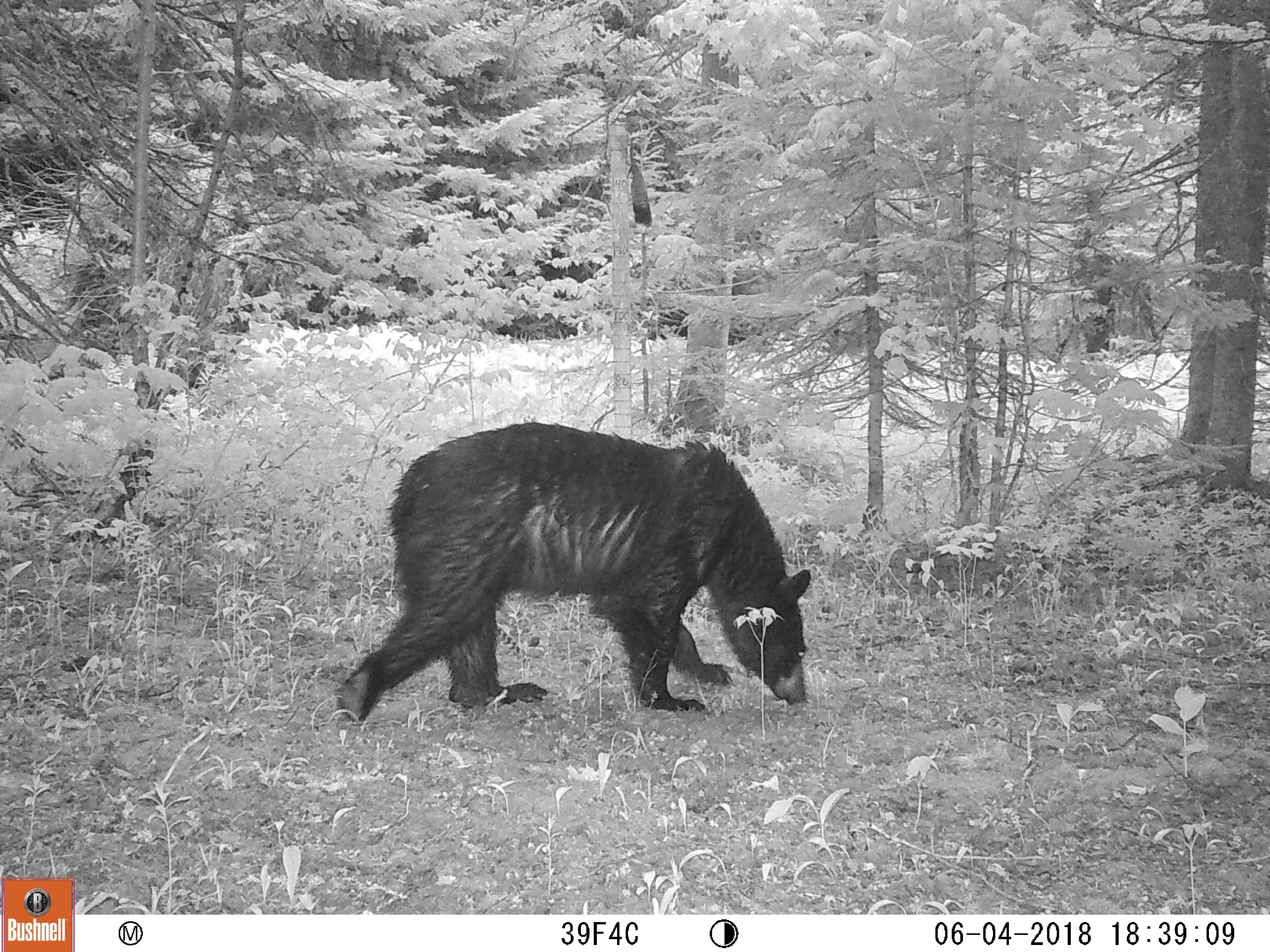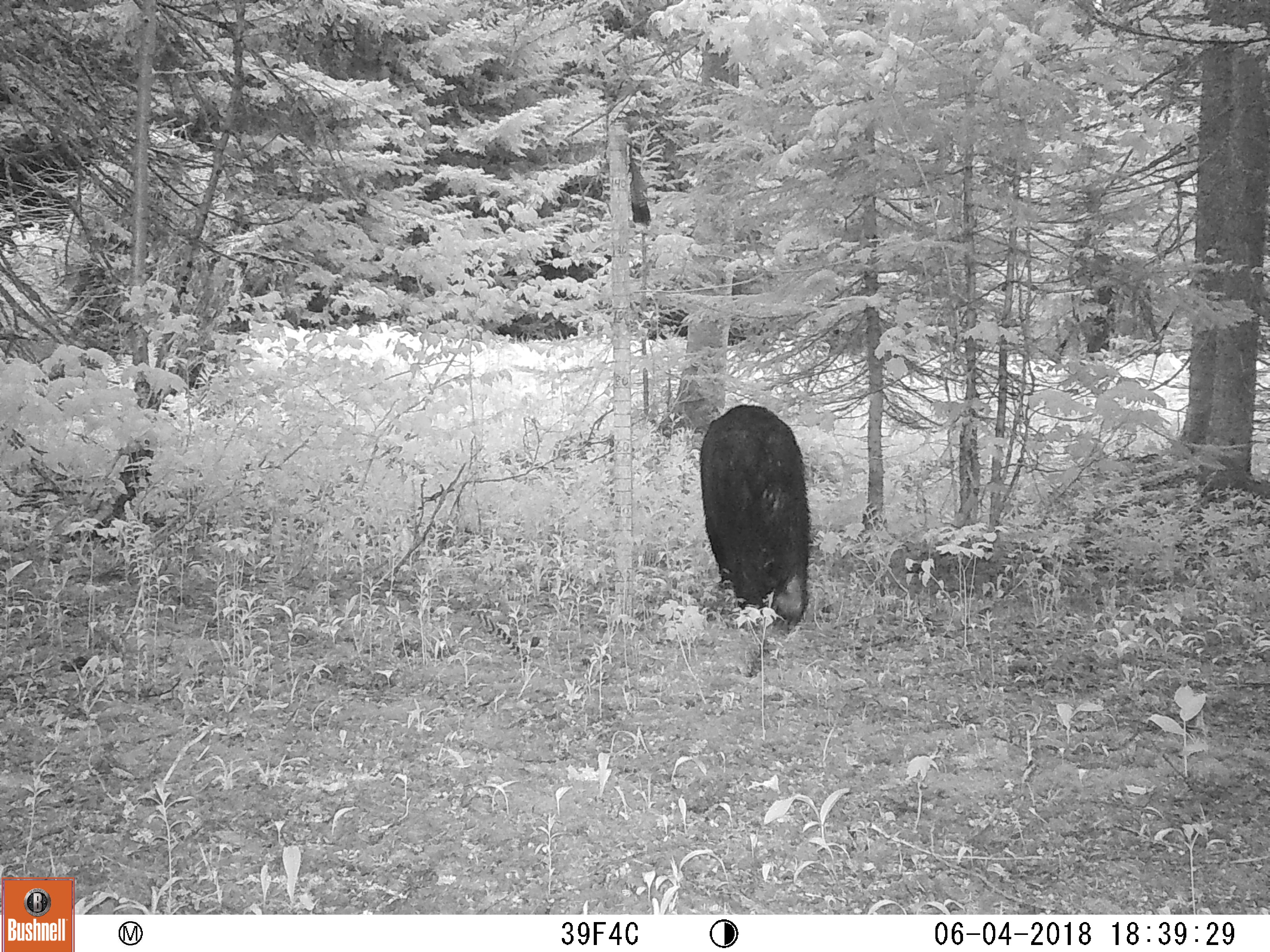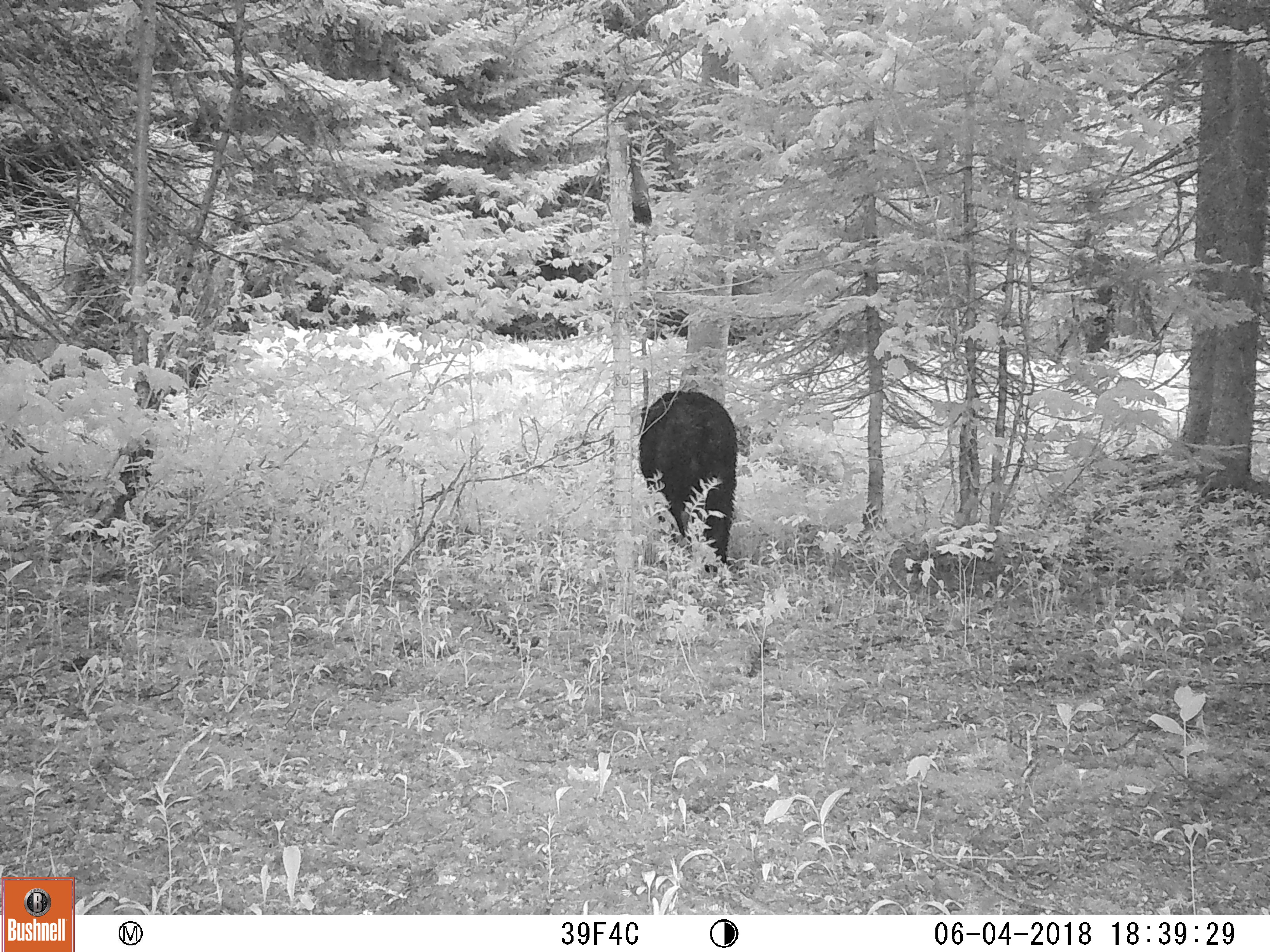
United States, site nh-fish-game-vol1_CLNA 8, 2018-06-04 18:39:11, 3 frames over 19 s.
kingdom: Animalia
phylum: Chordata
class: Mammalia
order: Carnivora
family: Ursidae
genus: Ursus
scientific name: Ursus americanus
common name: black bear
Black bear (Ursus americanus).